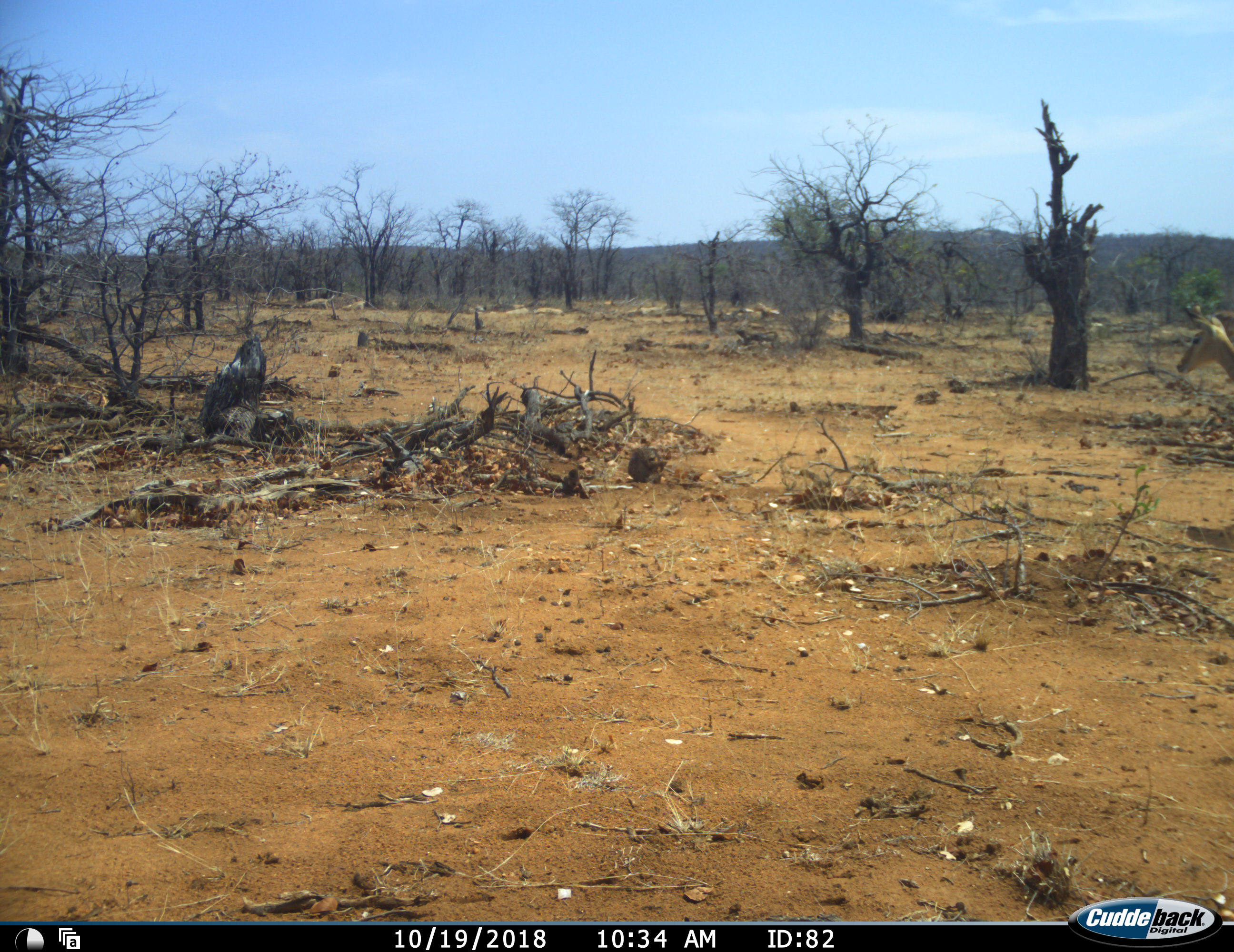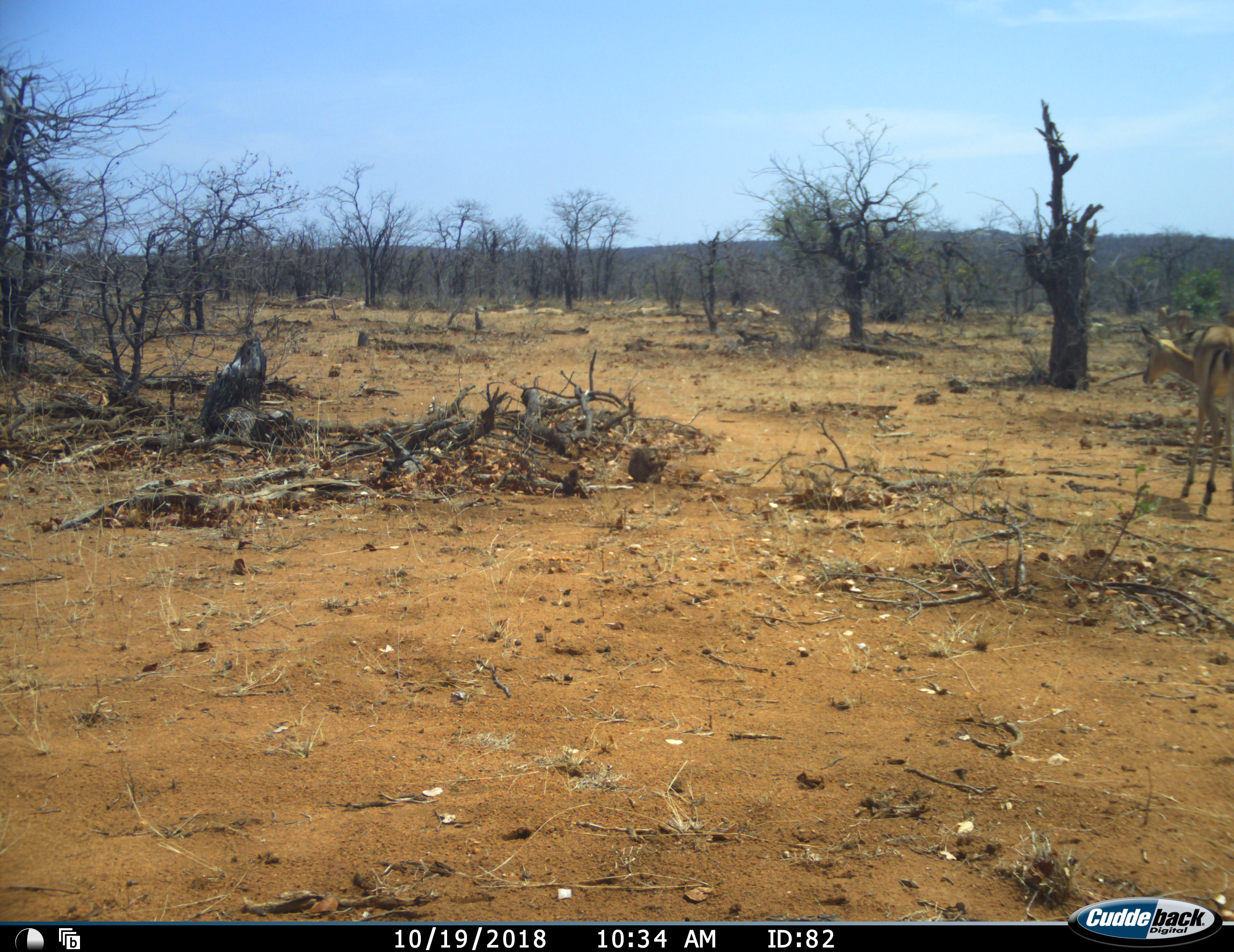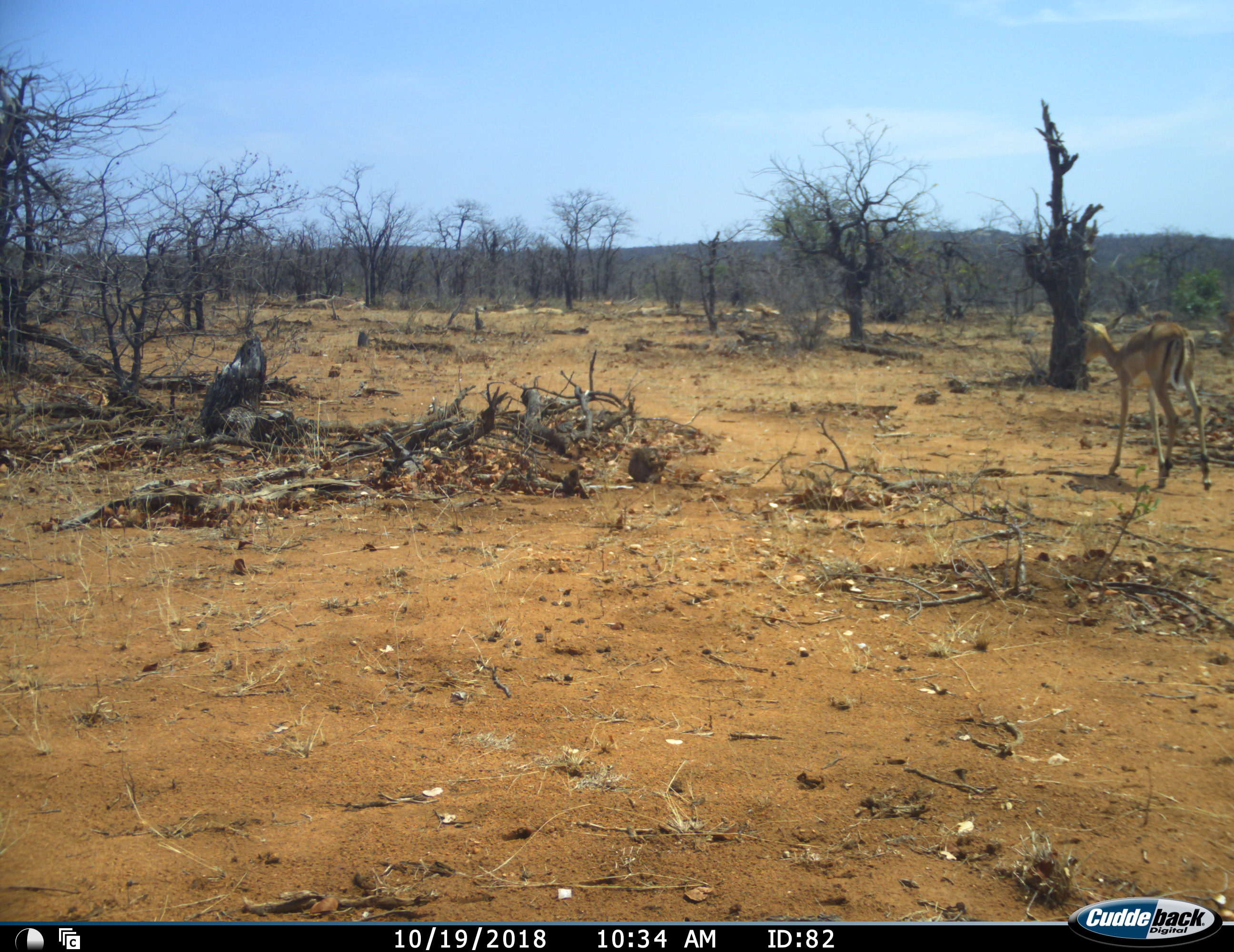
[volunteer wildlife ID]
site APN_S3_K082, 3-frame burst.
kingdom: Animalia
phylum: Chordata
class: Mammalia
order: Artiodactyla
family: Bovidae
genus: Aepyceros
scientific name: Aepyceros melampus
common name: impala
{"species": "impala (Aepyceros melampus)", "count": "1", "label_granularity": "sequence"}